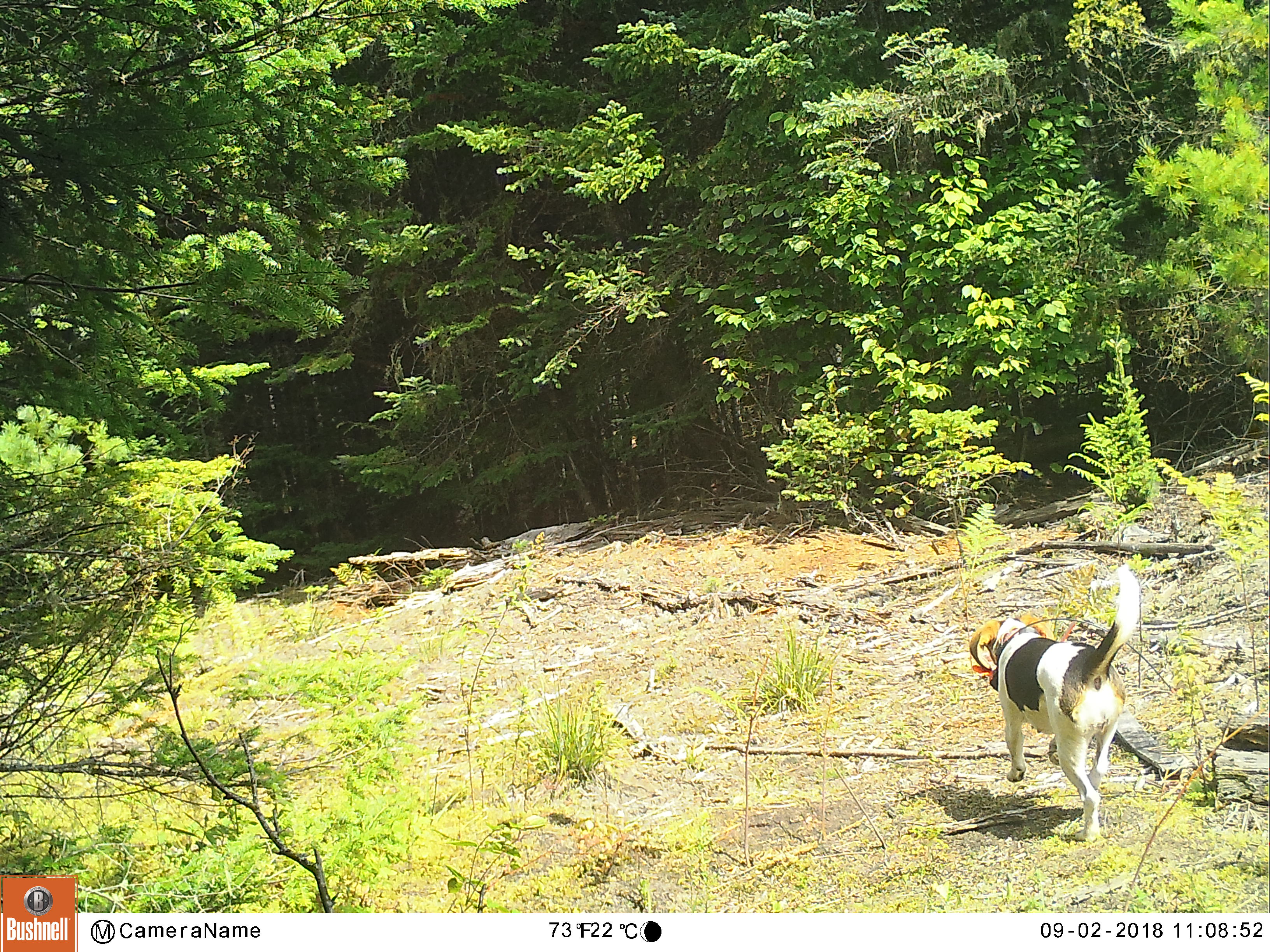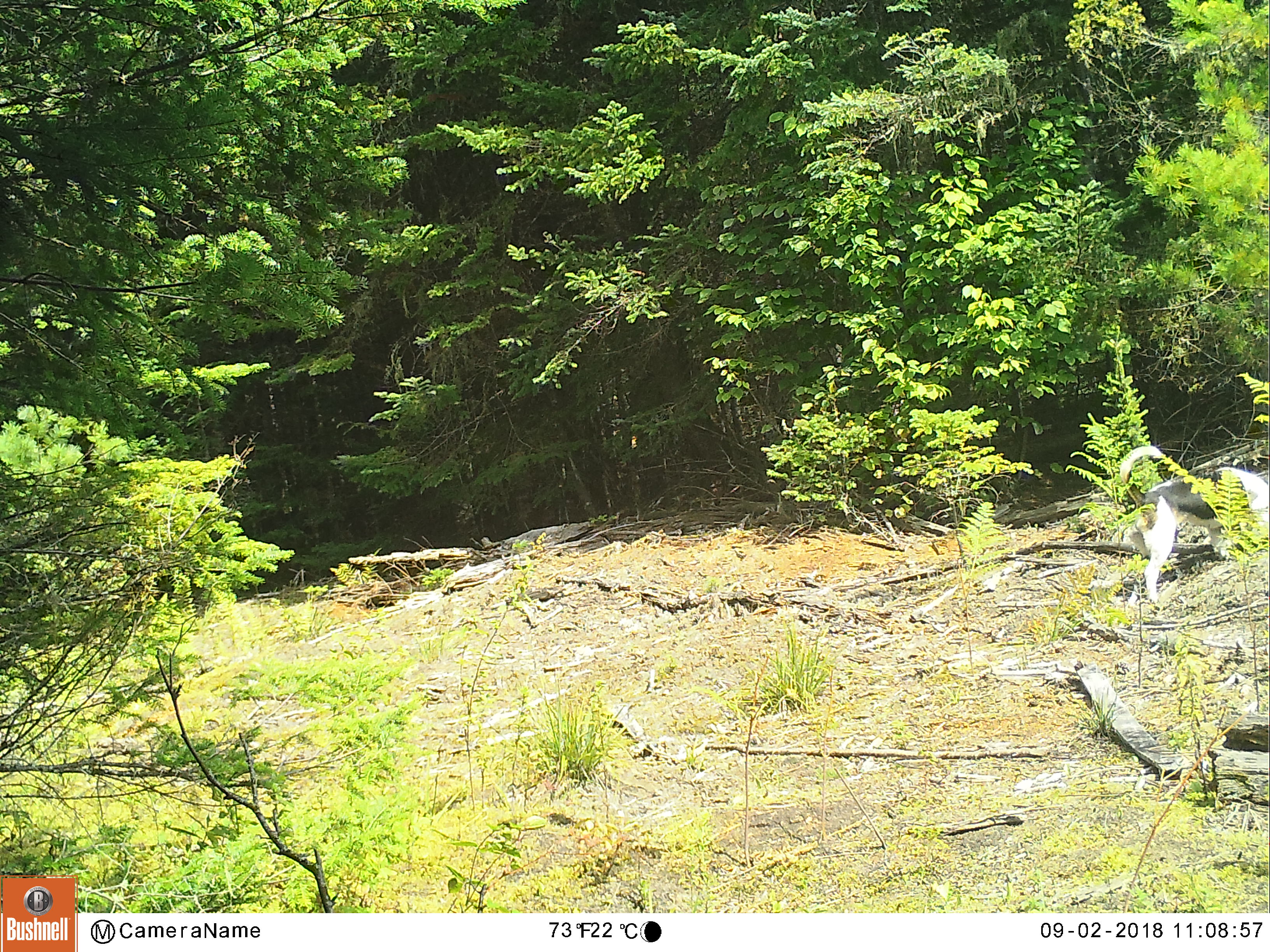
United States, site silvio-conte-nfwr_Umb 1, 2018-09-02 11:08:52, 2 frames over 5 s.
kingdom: Animalia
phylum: Chordata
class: Mammalia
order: Carnivora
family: Canidae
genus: Canis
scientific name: Canis familiaris familiaris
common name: domestic dog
Domestic dog (Canis familiaris familiaris).